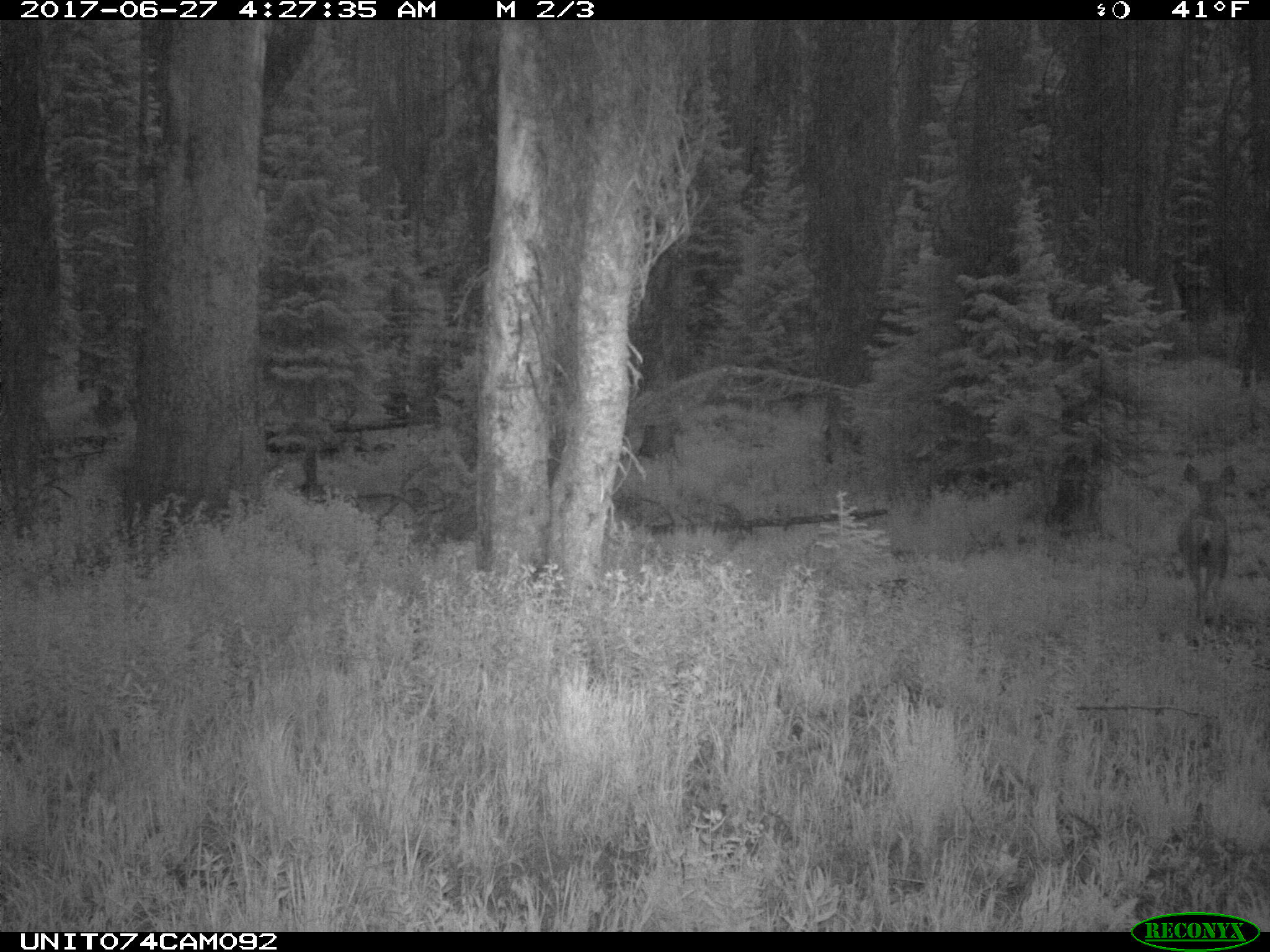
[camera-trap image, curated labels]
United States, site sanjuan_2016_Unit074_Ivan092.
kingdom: Animalia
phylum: Chordata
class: Mammalia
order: Artiodactyla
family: Cervidae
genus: Odocoileus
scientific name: Odocoileus hemionus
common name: mule deer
Odocoileus hemionus (mule deer).